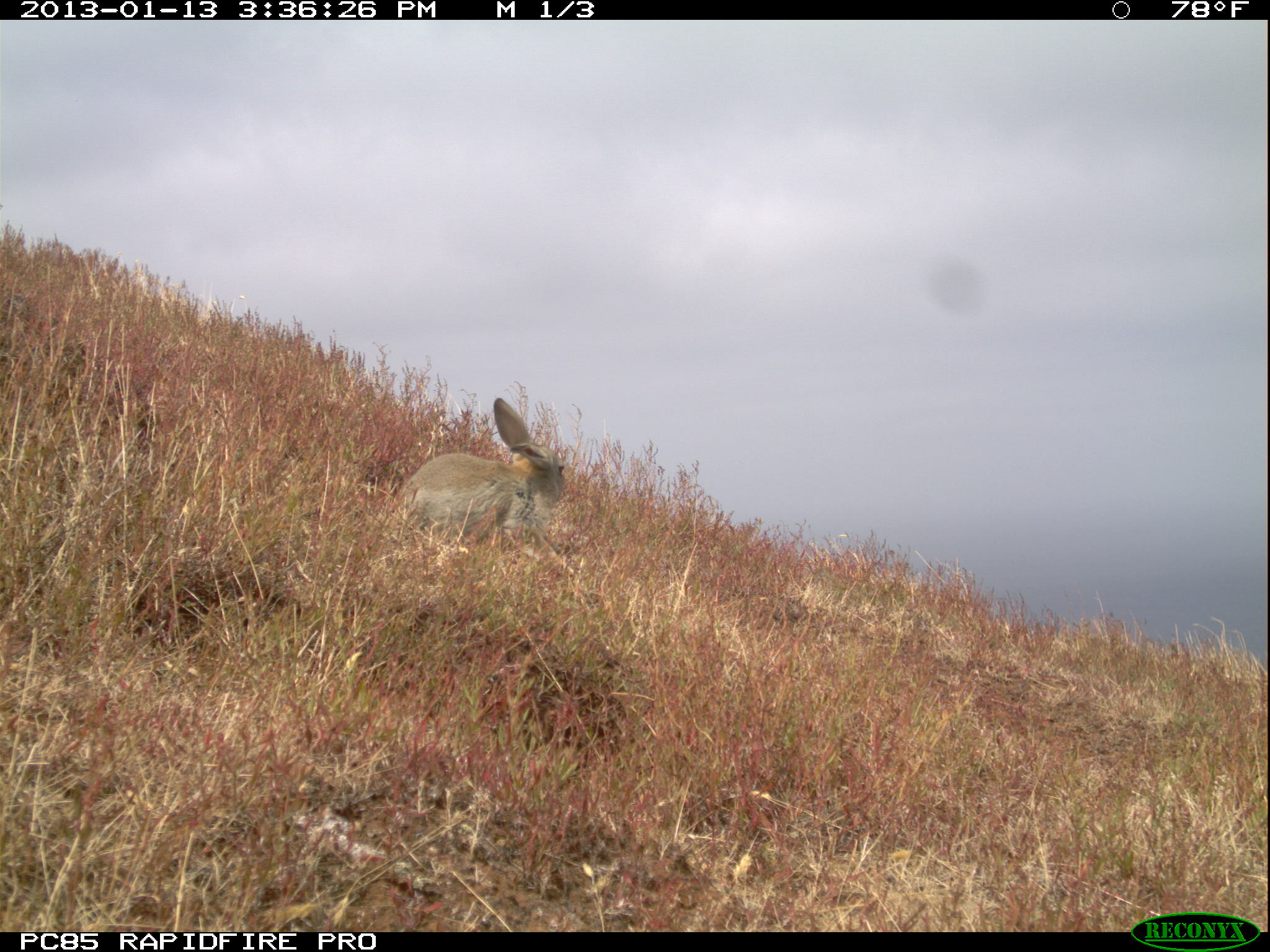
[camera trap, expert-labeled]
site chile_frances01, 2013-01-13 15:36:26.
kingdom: Animalia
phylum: Chordata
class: Mammalia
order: Lagomorpha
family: Leporidae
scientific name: Leporidae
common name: rabbits and hares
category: rabbit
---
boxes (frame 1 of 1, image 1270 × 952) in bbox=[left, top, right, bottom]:
rabbit: bbox=[391, 395, 574, 563]